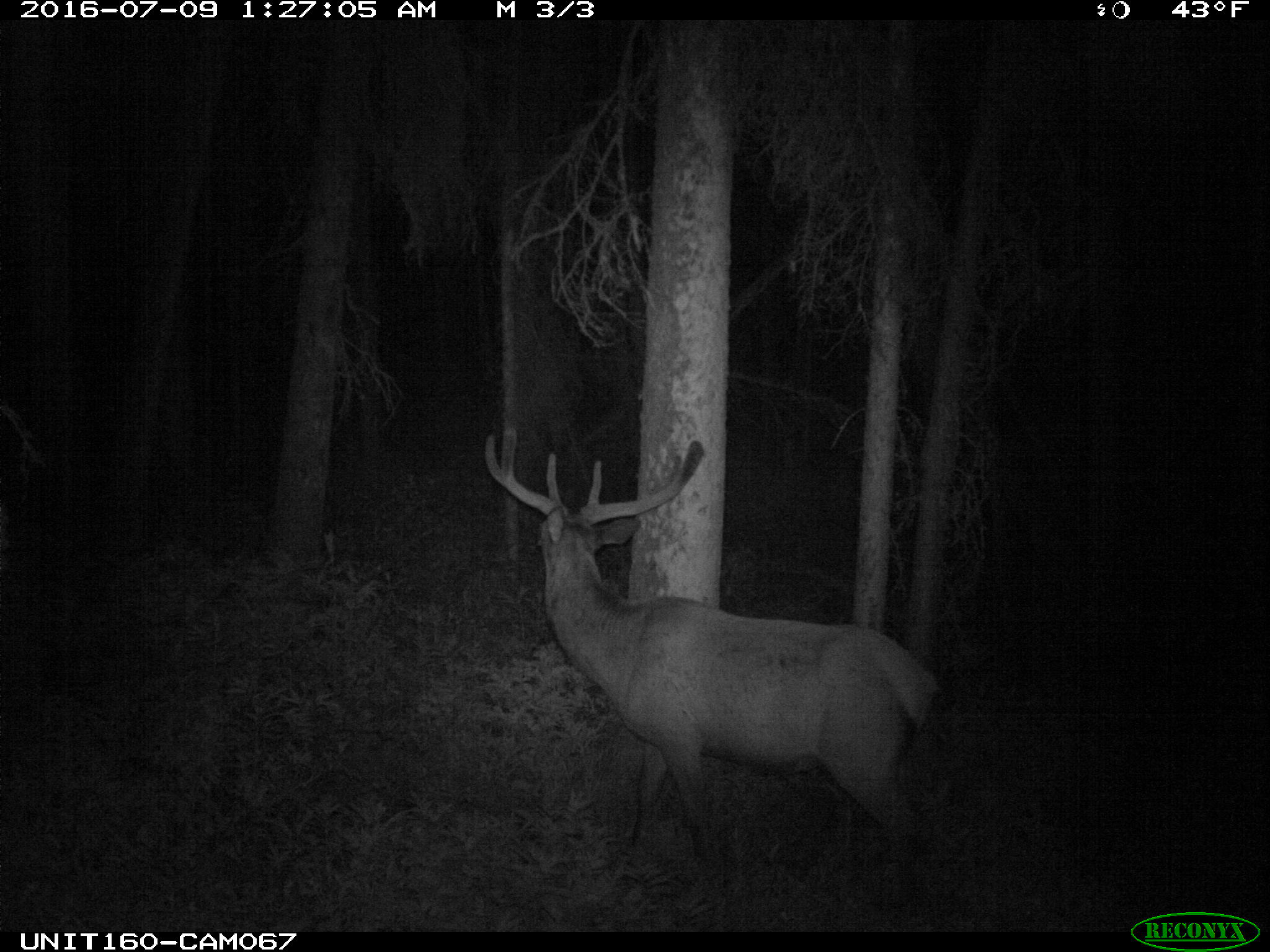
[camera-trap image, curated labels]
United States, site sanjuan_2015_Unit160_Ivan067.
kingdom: Animalia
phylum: Chordata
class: Mammalia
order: Artiodactyla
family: Cervidae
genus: Cervus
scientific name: Cervus elaphus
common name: red deer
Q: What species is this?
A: Cervus elaphus (red deer).